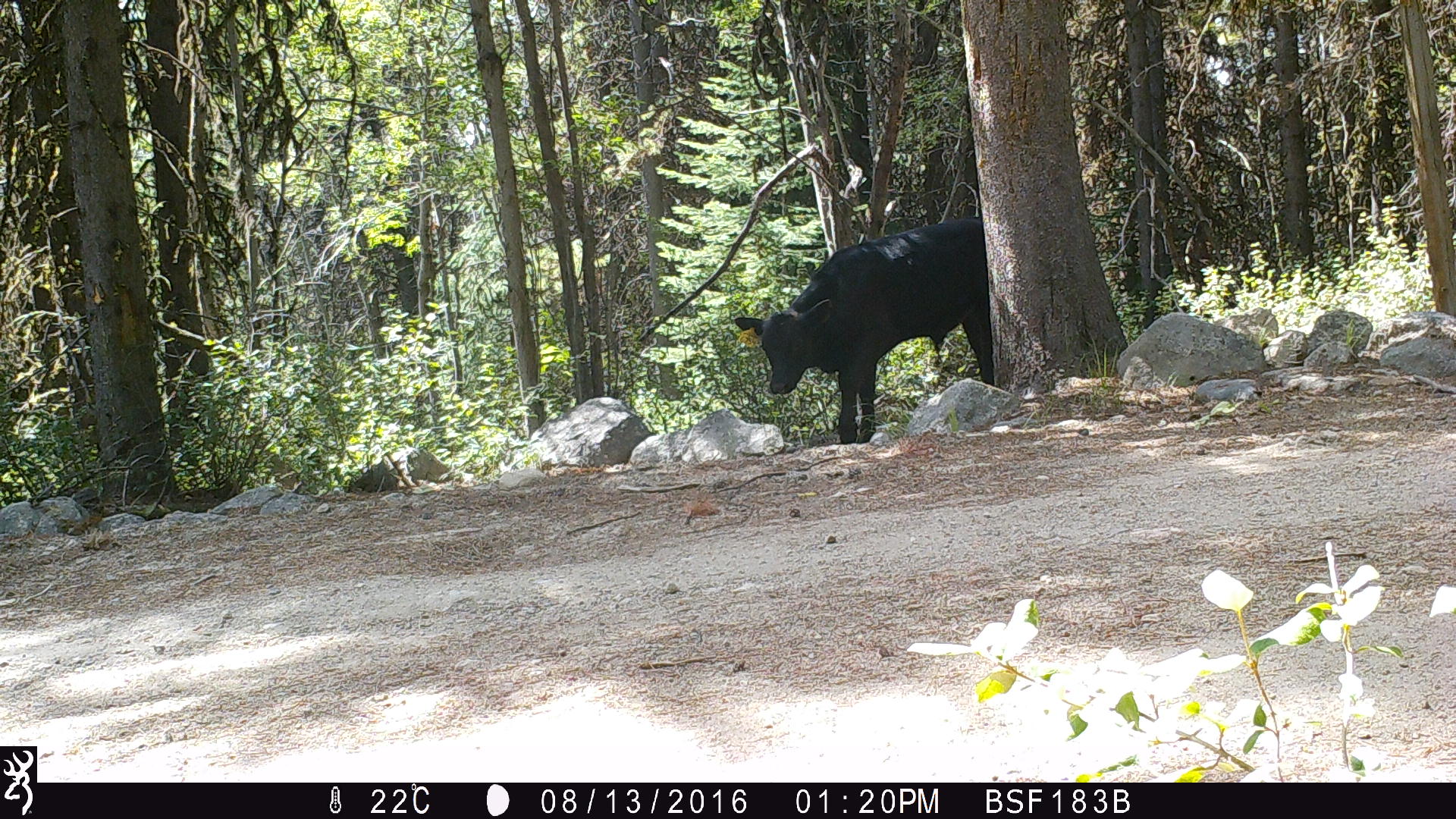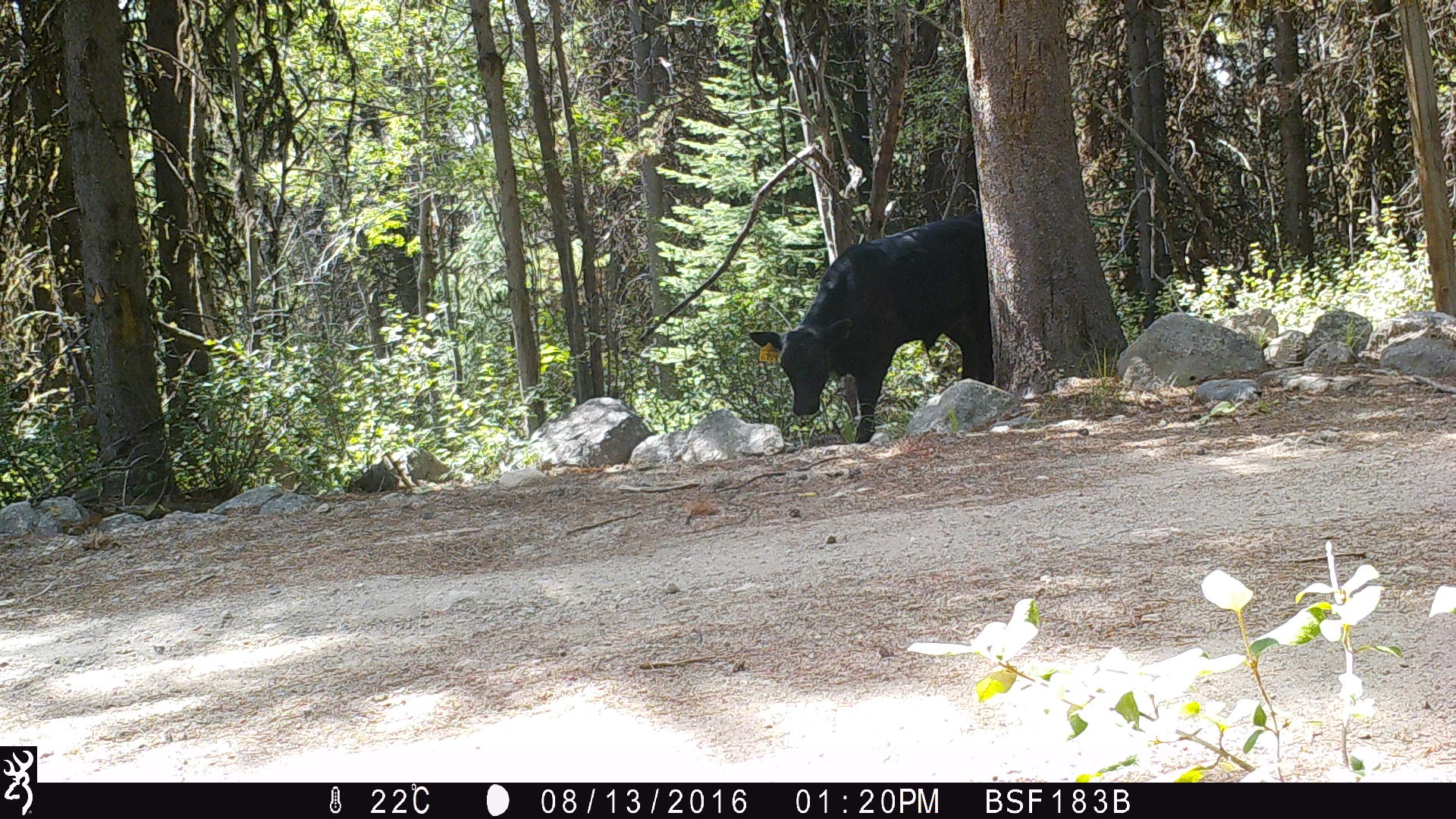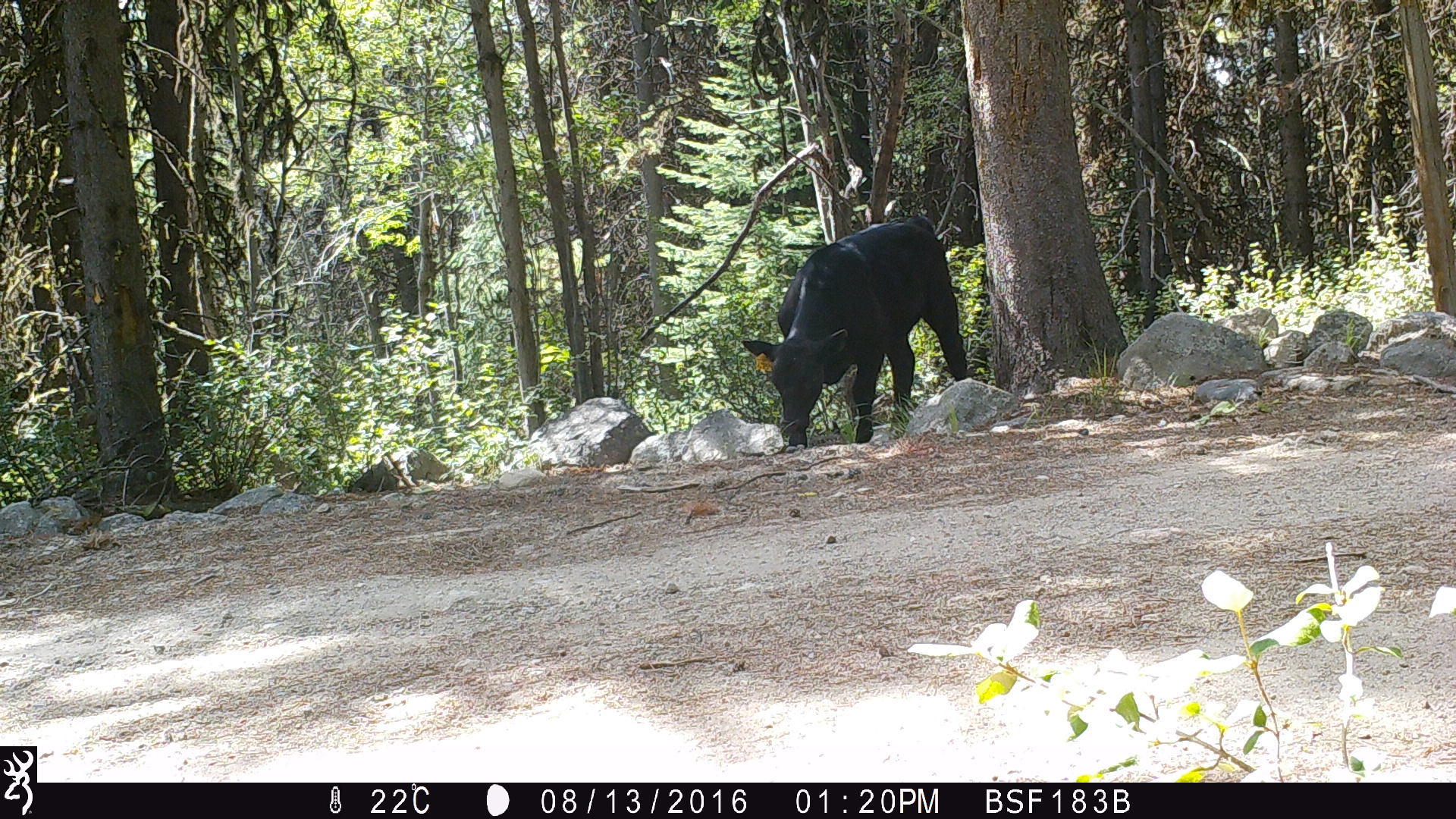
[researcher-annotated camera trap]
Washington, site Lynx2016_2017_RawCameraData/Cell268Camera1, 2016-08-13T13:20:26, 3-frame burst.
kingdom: Animalia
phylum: Chordata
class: Mammalia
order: Artiodactyla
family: Bovidae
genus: Bos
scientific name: Bos taurus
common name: domestic cattle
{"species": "domestic cattle (Bos taurus)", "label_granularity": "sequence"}